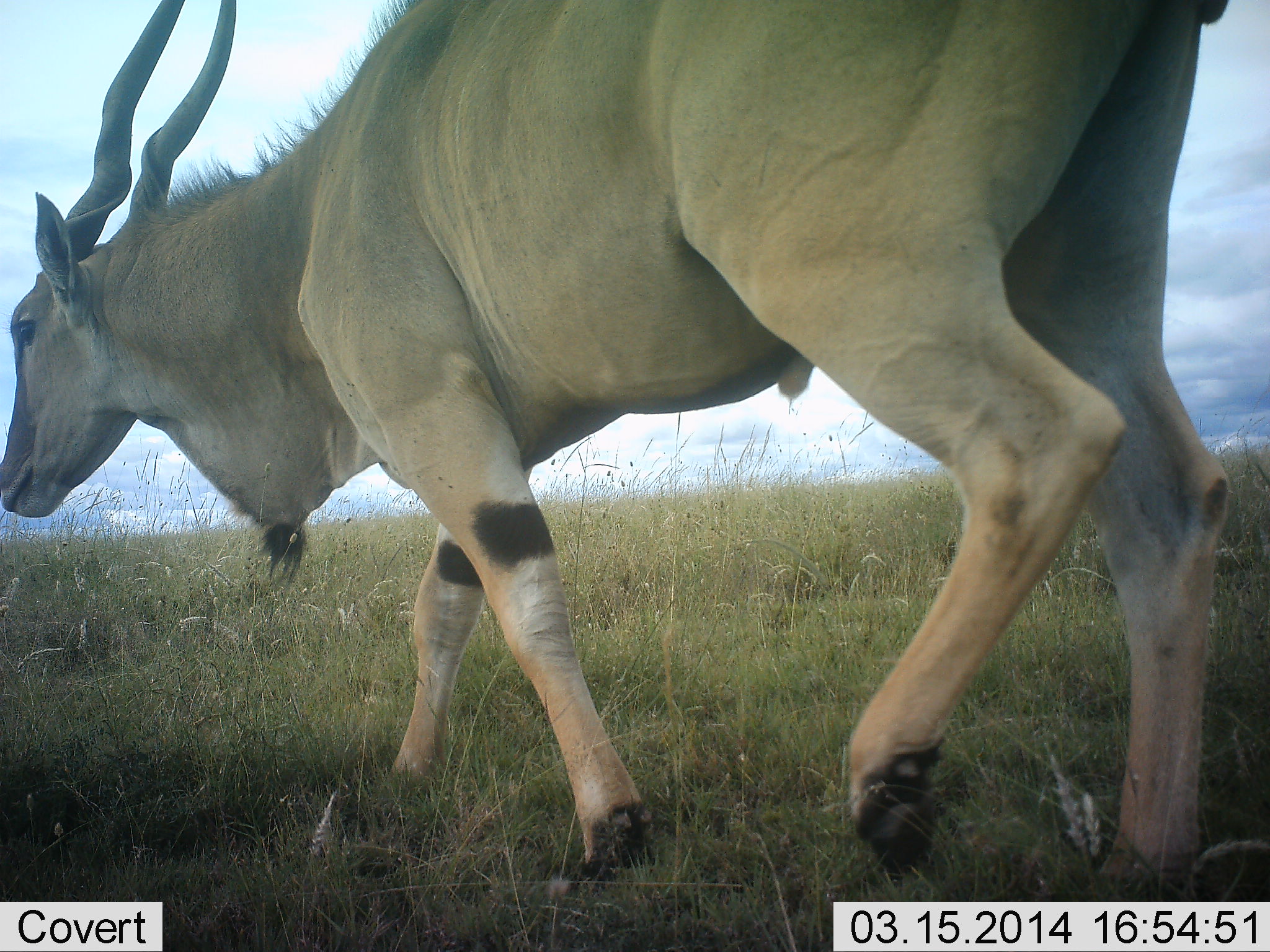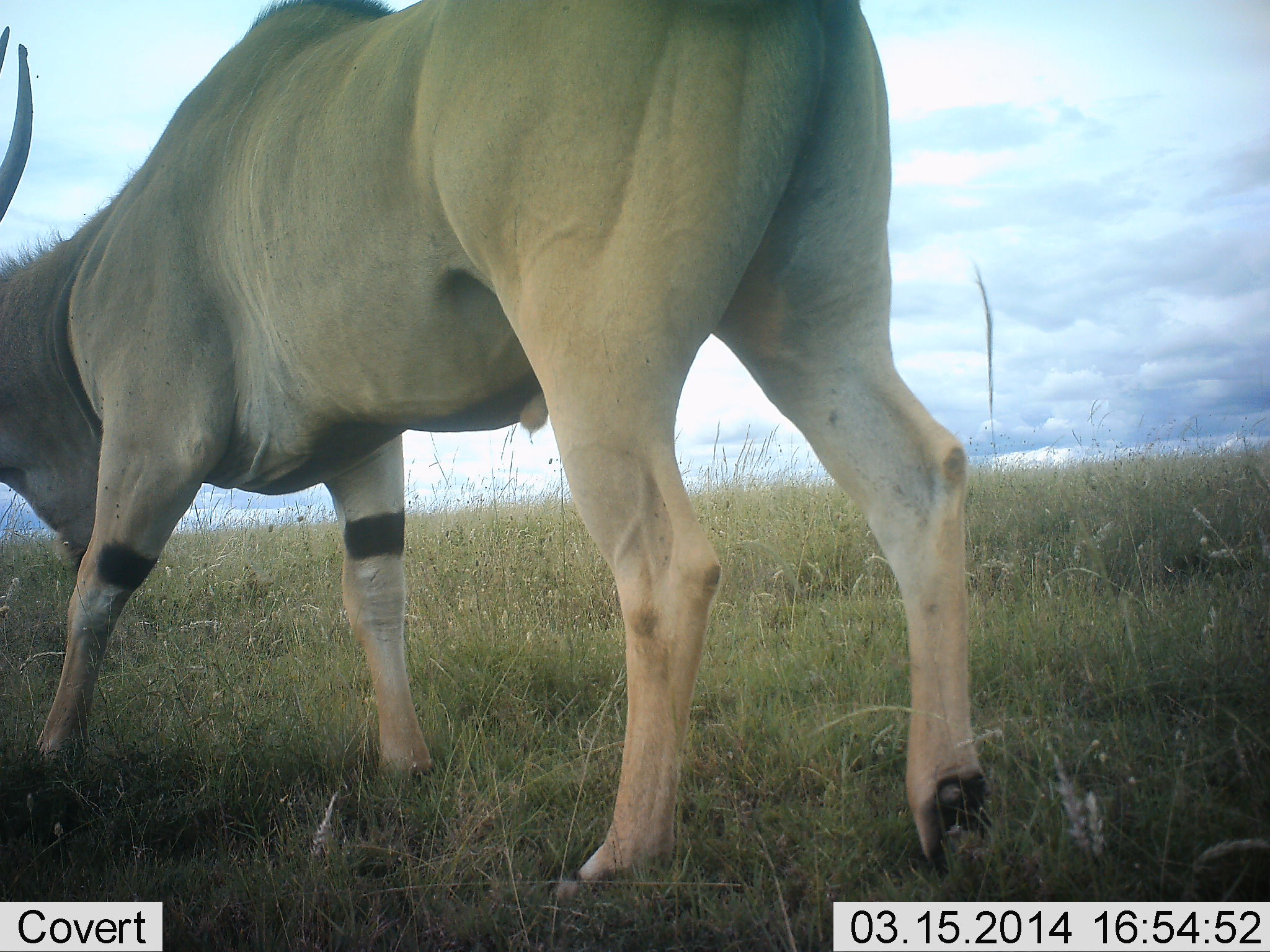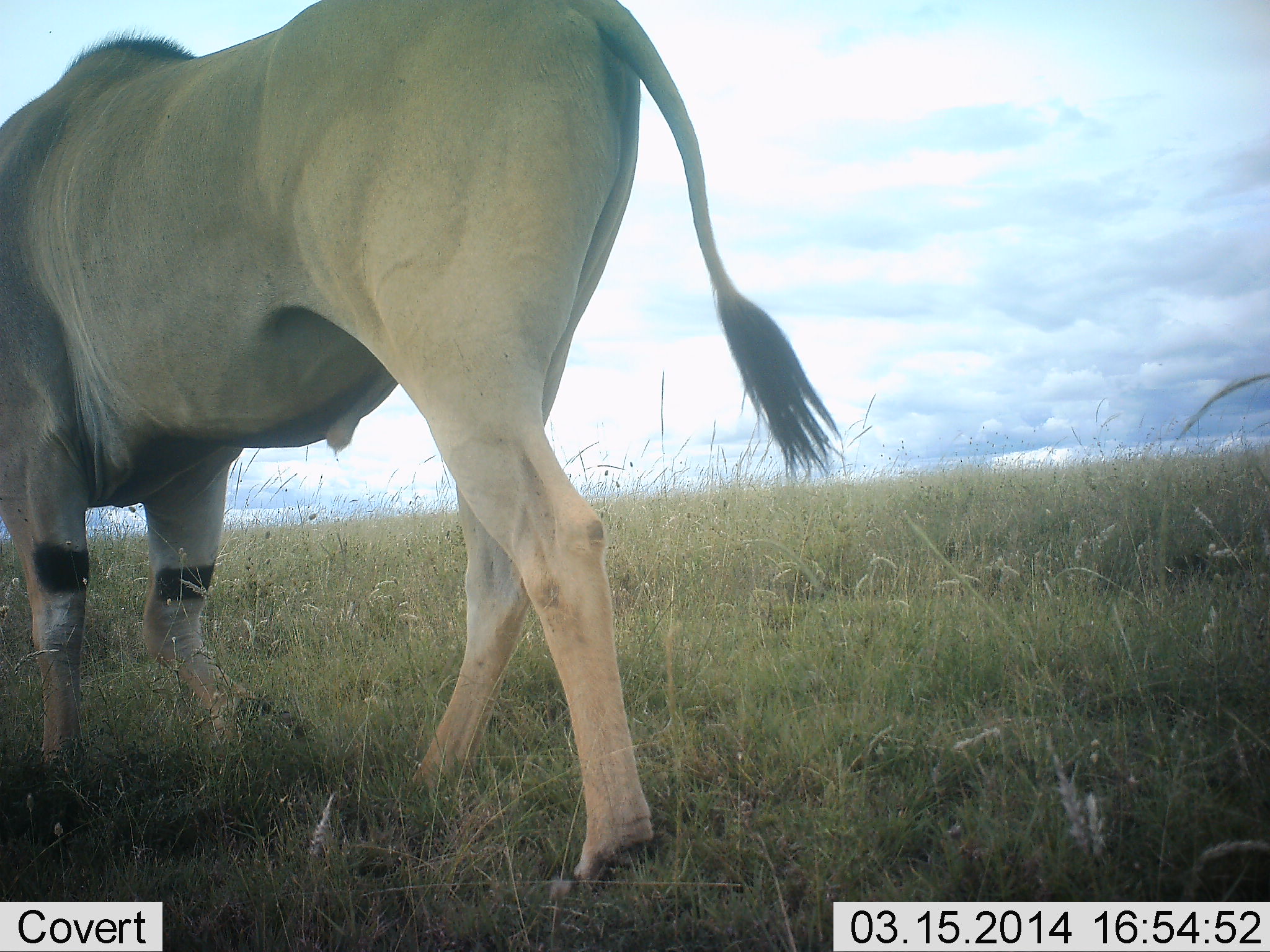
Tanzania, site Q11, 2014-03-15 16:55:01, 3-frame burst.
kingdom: Animalia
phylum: Chordata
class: Mammalia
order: Artiodactyla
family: Bovidae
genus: Tragelaphus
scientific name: Tragelaphus oryx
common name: eland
Eland (Tragelaphus oryx), count 1. Behavior (volunteer vote fractions): standing 0%, resting 0%, moving 100%, interacting 0%. Young present (vote fraction): 0%. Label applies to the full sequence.